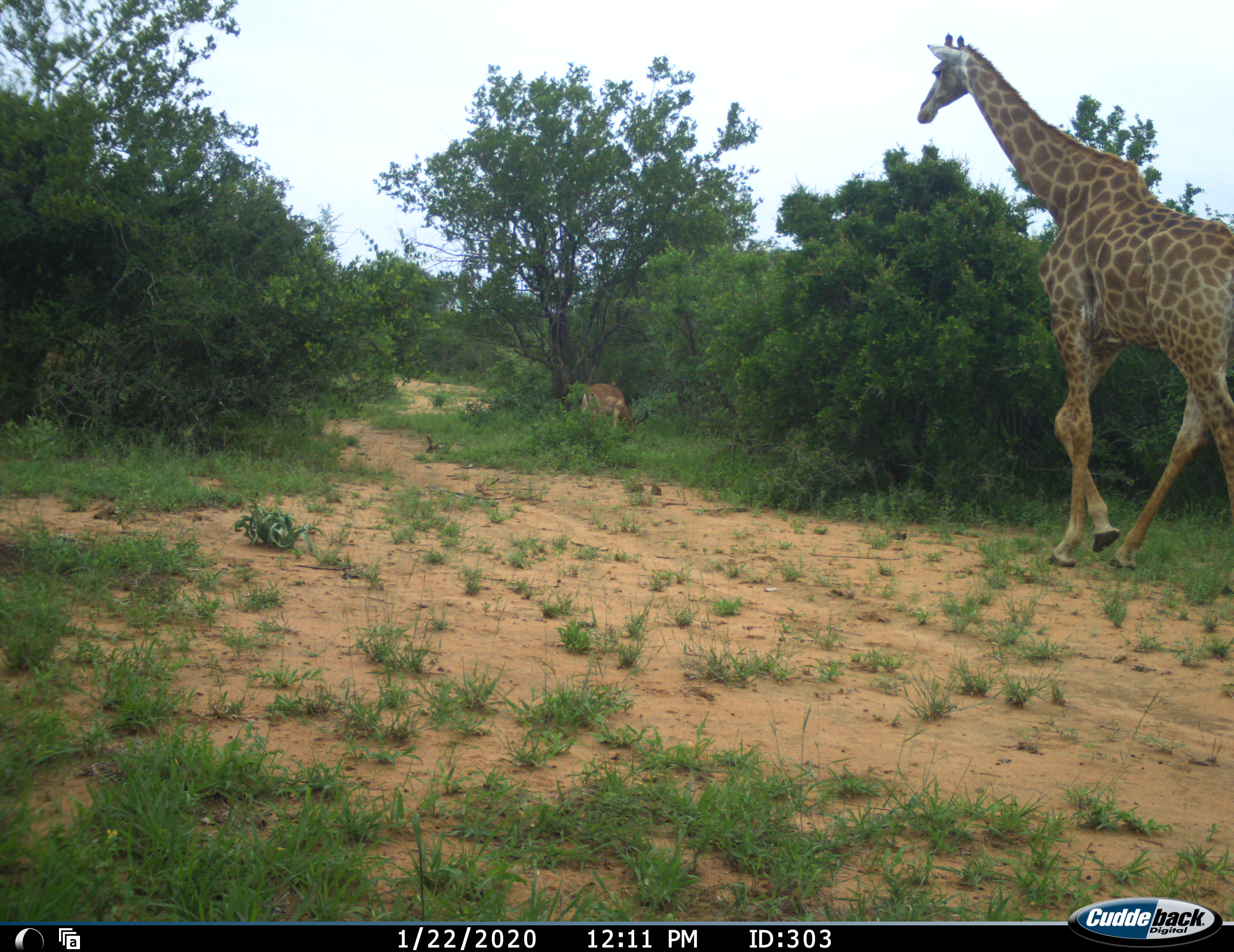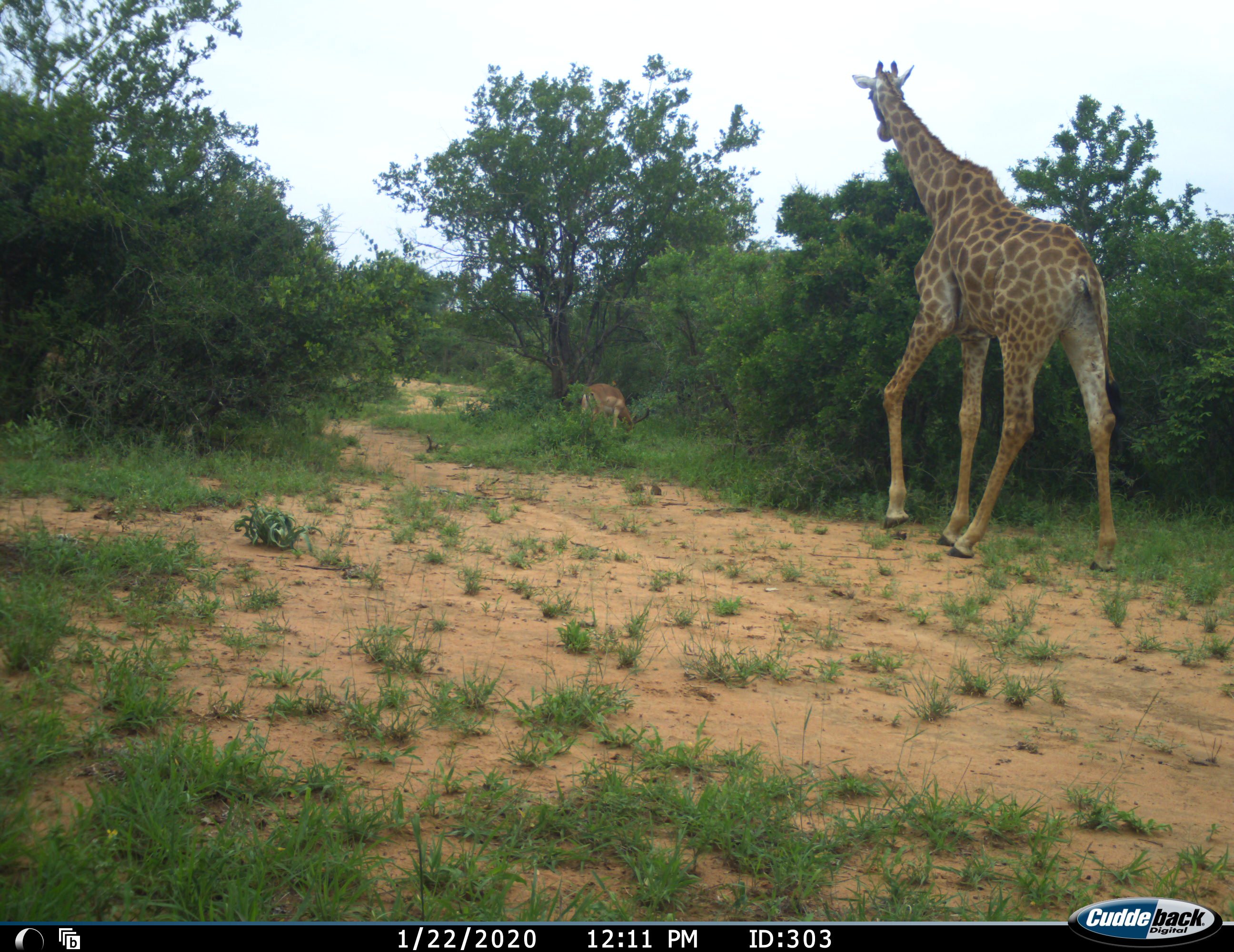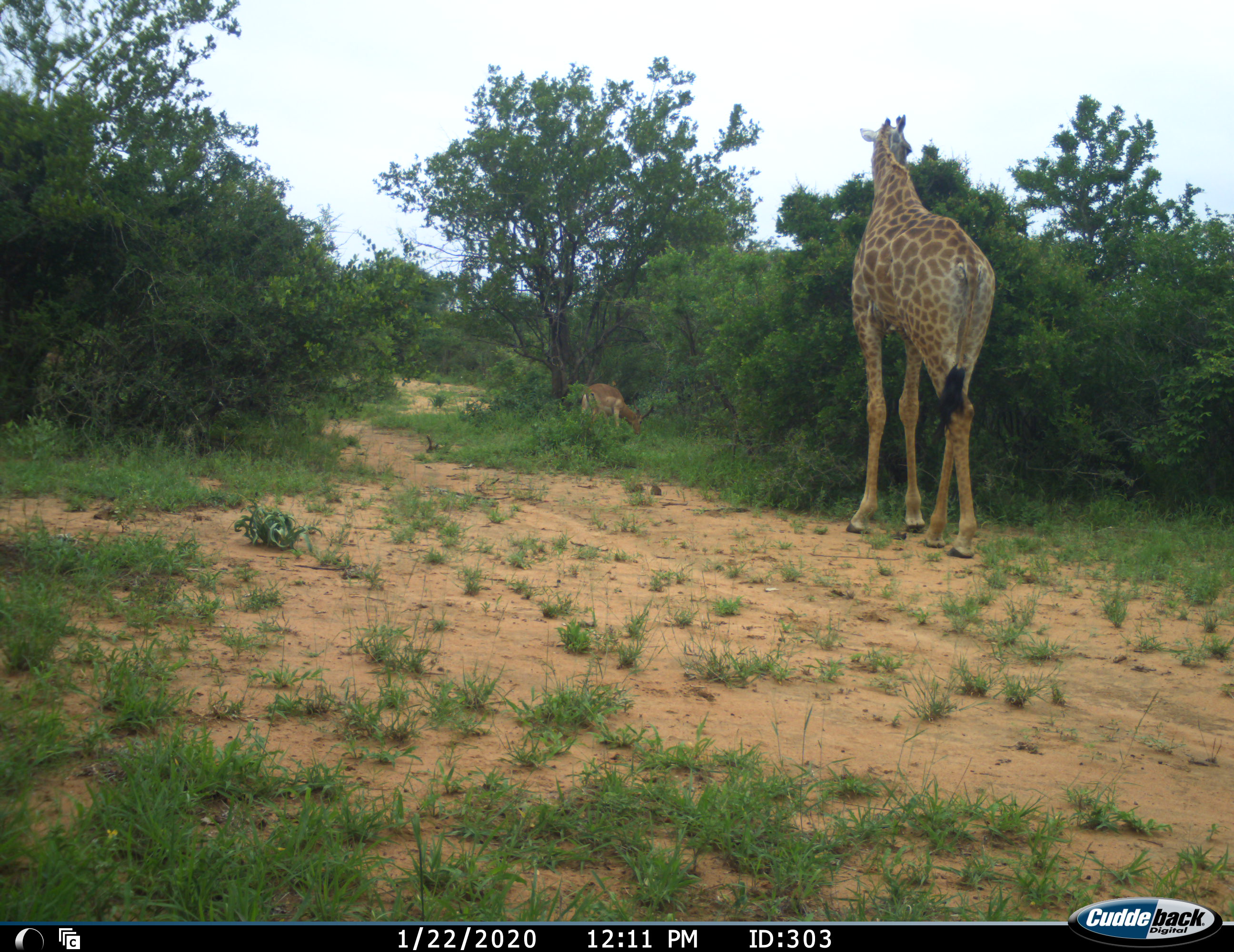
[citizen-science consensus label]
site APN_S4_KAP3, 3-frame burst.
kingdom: Animalia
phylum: Chordata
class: Mammalia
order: Artiodactyla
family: Giraffidae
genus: Giraffa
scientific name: Giraffa camelopardalis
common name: giraffe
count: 1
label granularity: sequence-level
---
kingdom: Animalia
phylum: Chordata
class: Mammalia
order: Artiodactyla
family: Bovidae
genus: Aepyceros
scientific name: Aepyceros melampus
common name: impala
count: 1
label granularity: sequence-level